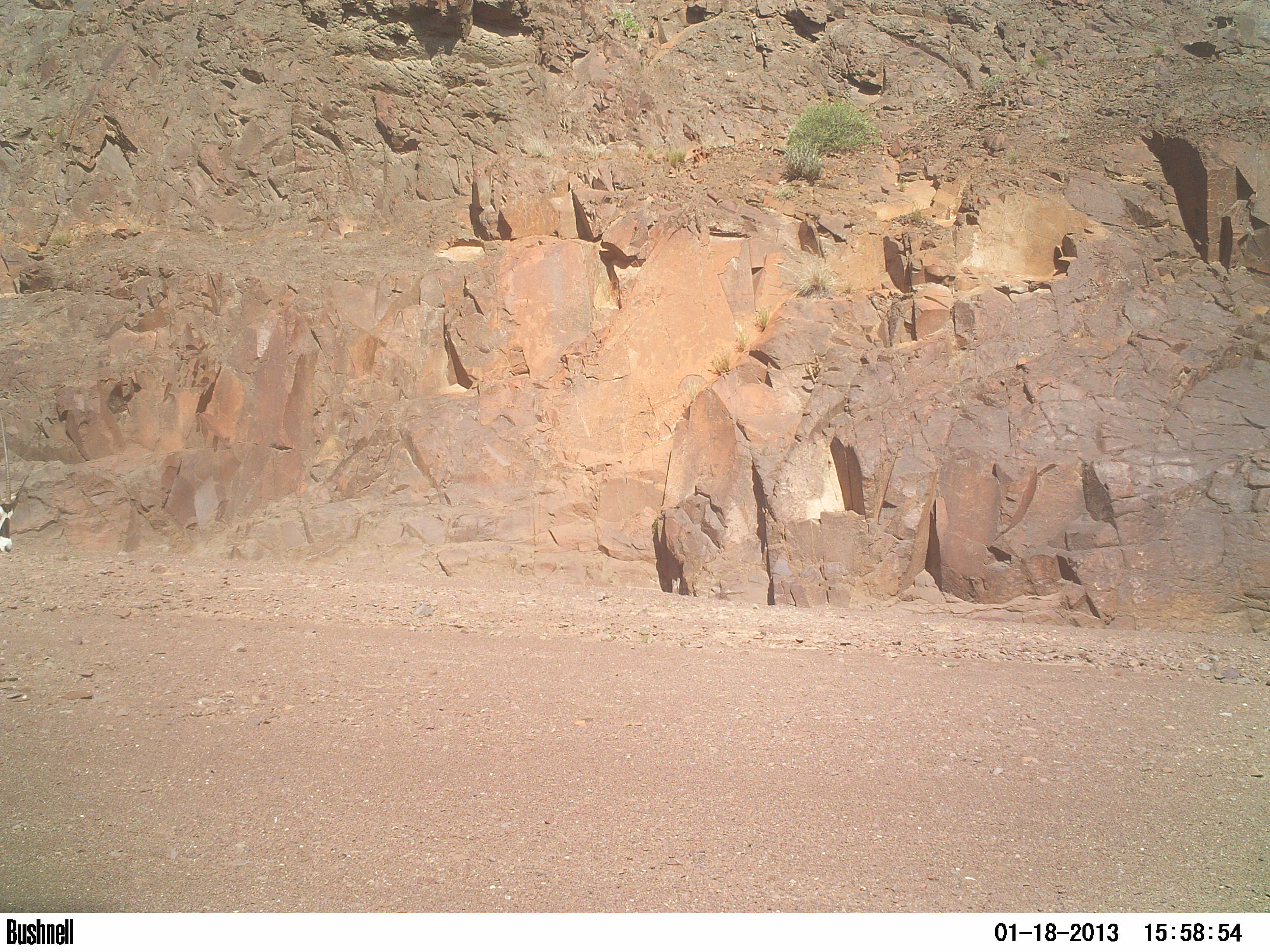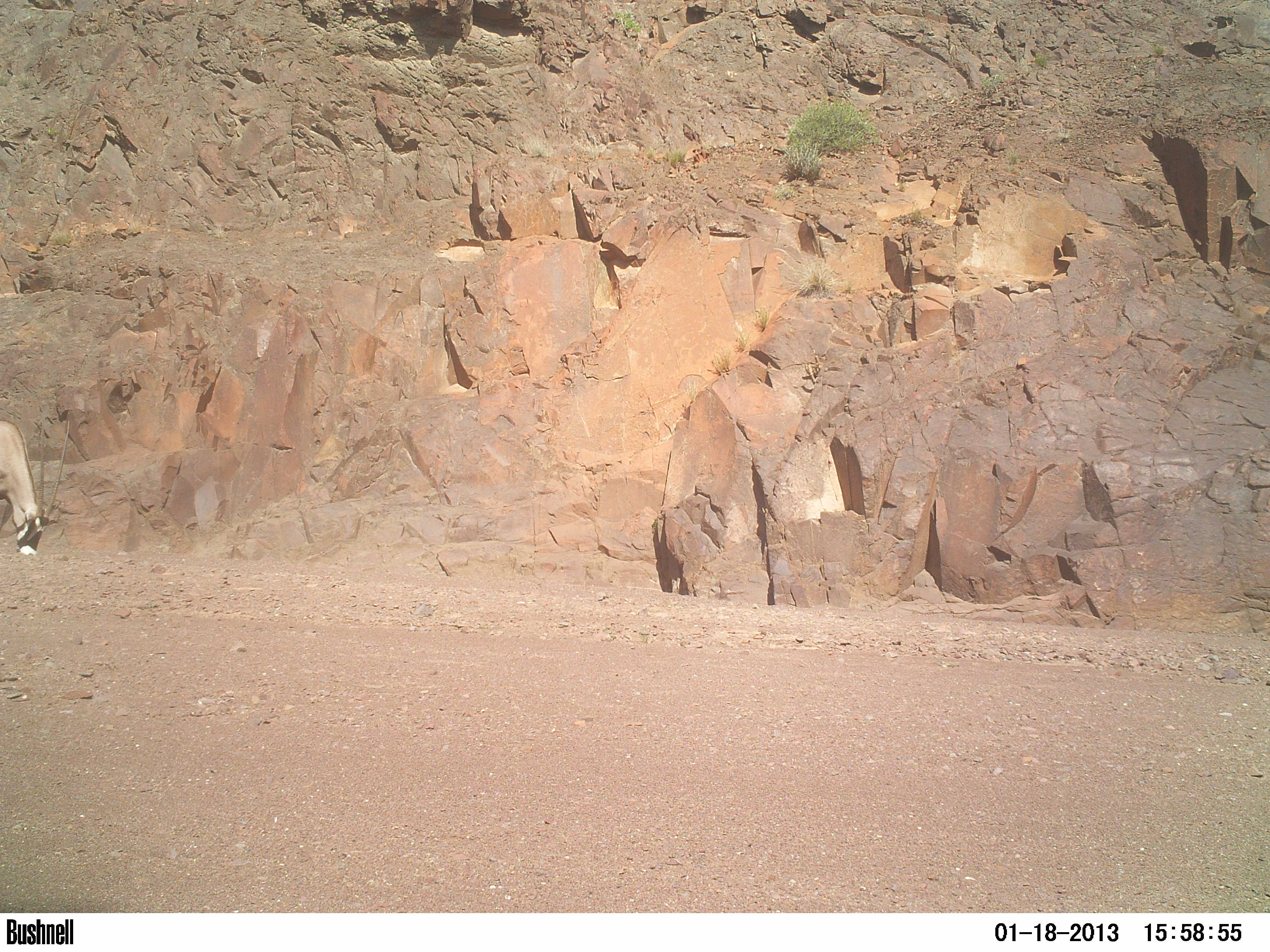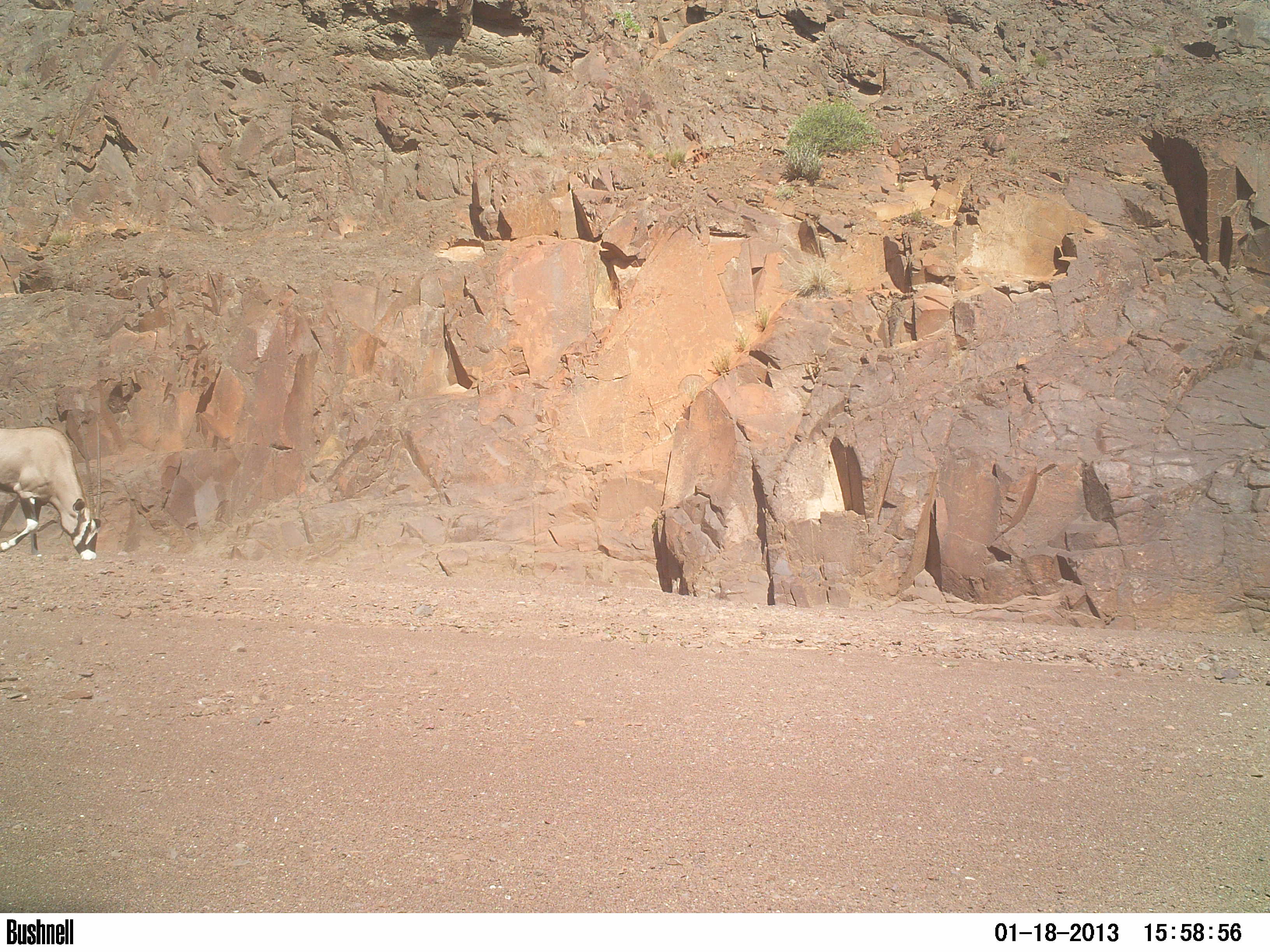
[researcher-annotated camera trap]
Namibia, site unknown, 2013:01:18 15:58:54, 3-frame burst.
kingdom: Animalia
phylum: Chordata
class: Mammalia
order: Artiodactyla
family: Bovidae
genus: Oryx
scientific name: Oryx gazella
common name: gemsbok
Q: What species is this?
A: Oryx gazella (gemsbok).